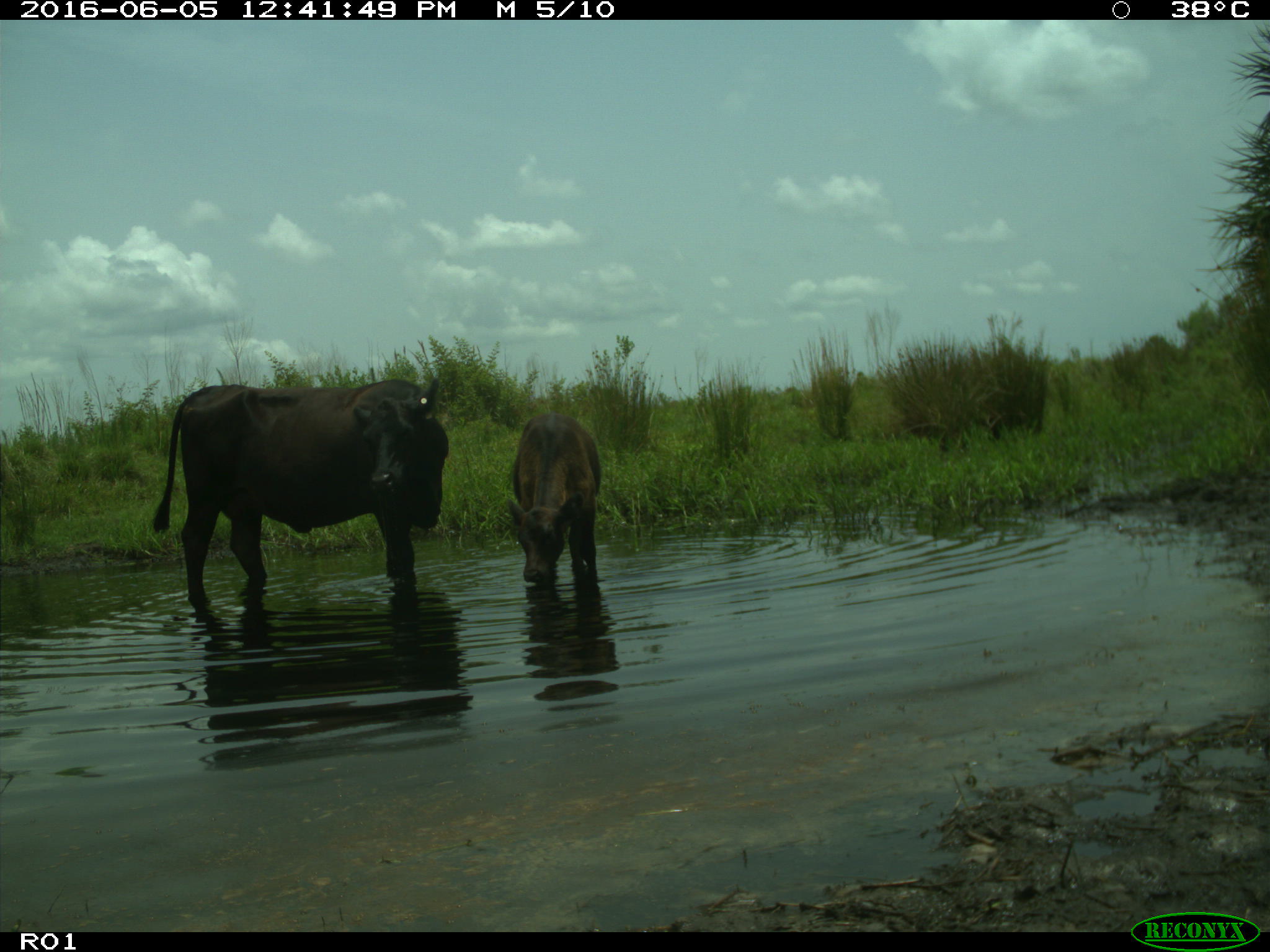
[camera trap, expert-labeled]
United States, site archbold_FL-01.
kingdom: Animalia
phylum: Chordata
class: Mammalia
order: Artiodactyla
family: Bovidae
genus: Bos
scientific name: Bos taurus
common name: domestic cow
Bos taurus (domestic cow).